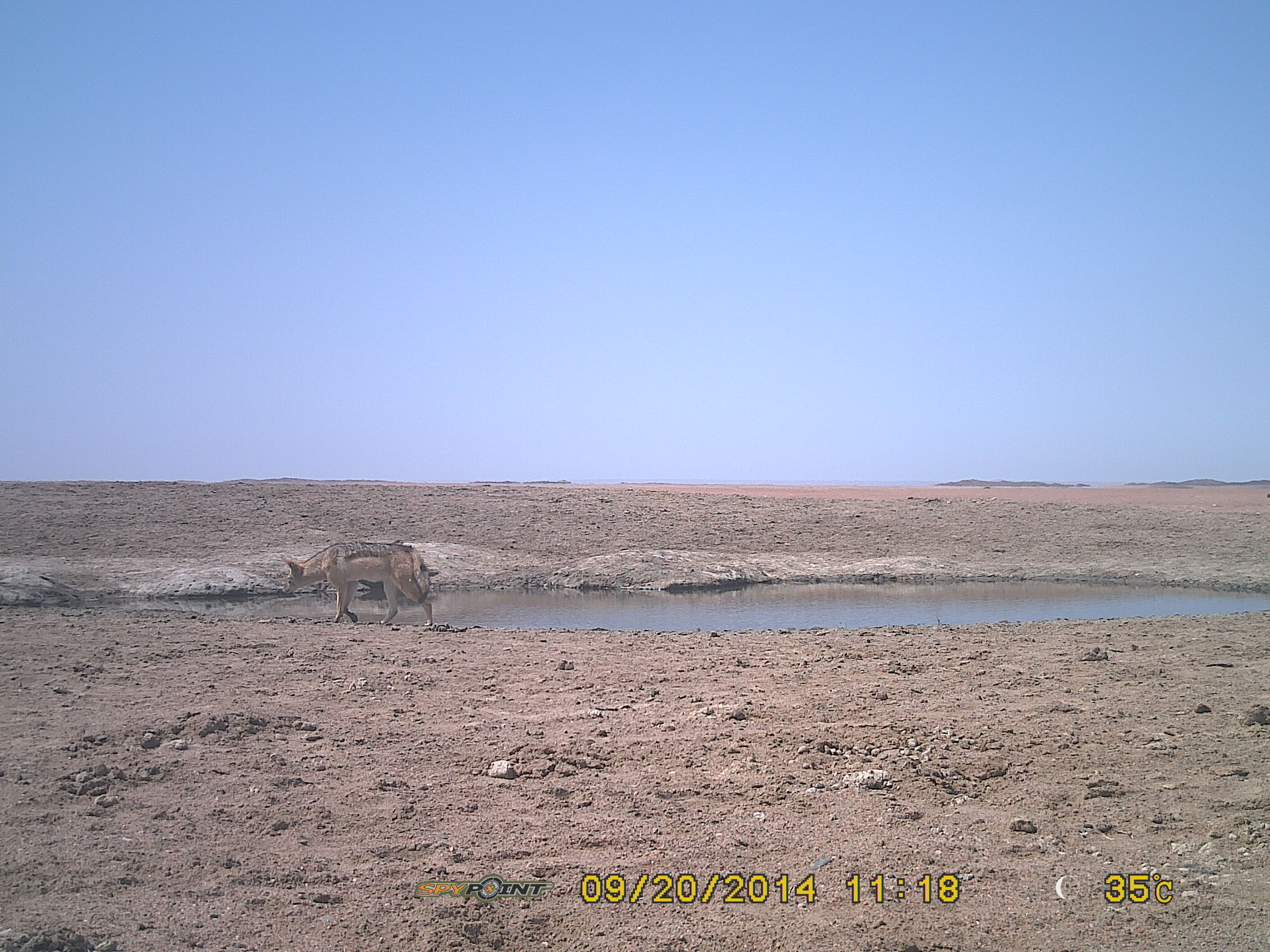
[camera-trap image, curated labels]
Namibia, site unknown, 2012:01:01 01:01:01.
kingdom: Animalia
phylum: Chordata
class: Mammalia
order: Carnivora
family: Canidae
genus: Lupulella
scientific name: Lupulella mesomelas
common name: black-backed jackal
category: canis mesomelas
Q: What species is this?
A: Canis mesomelas (black-backed jackal) (Lupulella mesomelas).